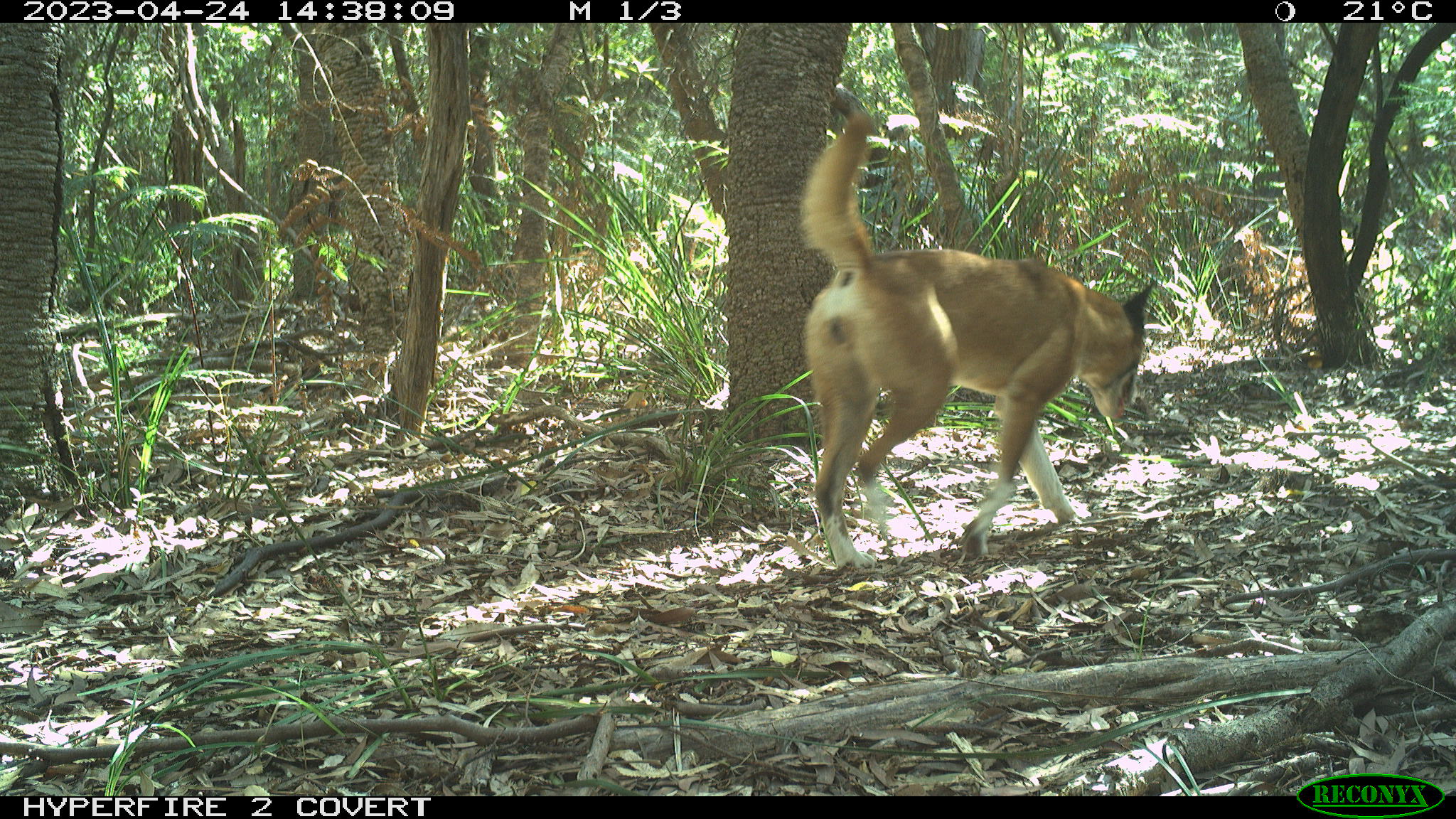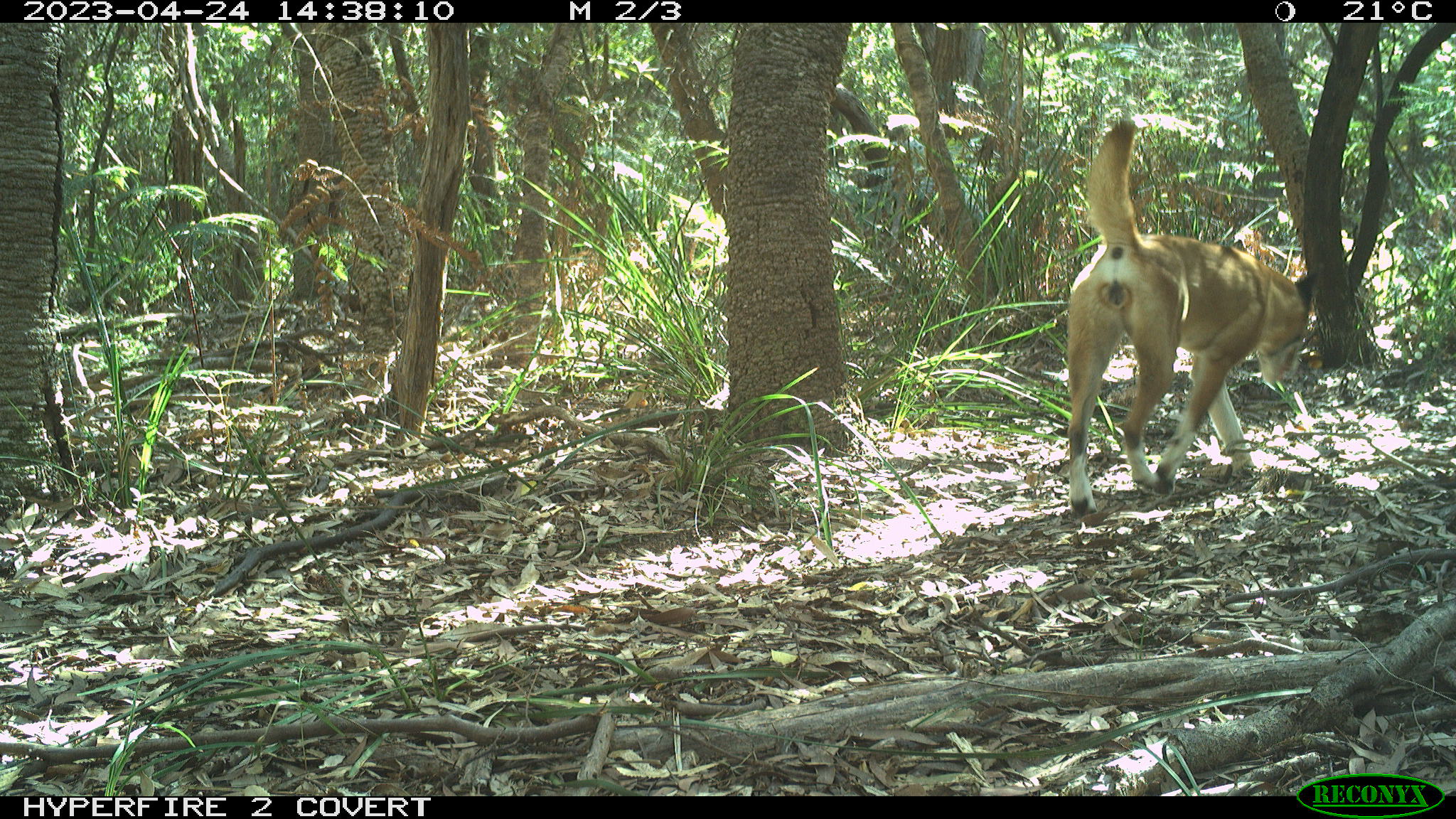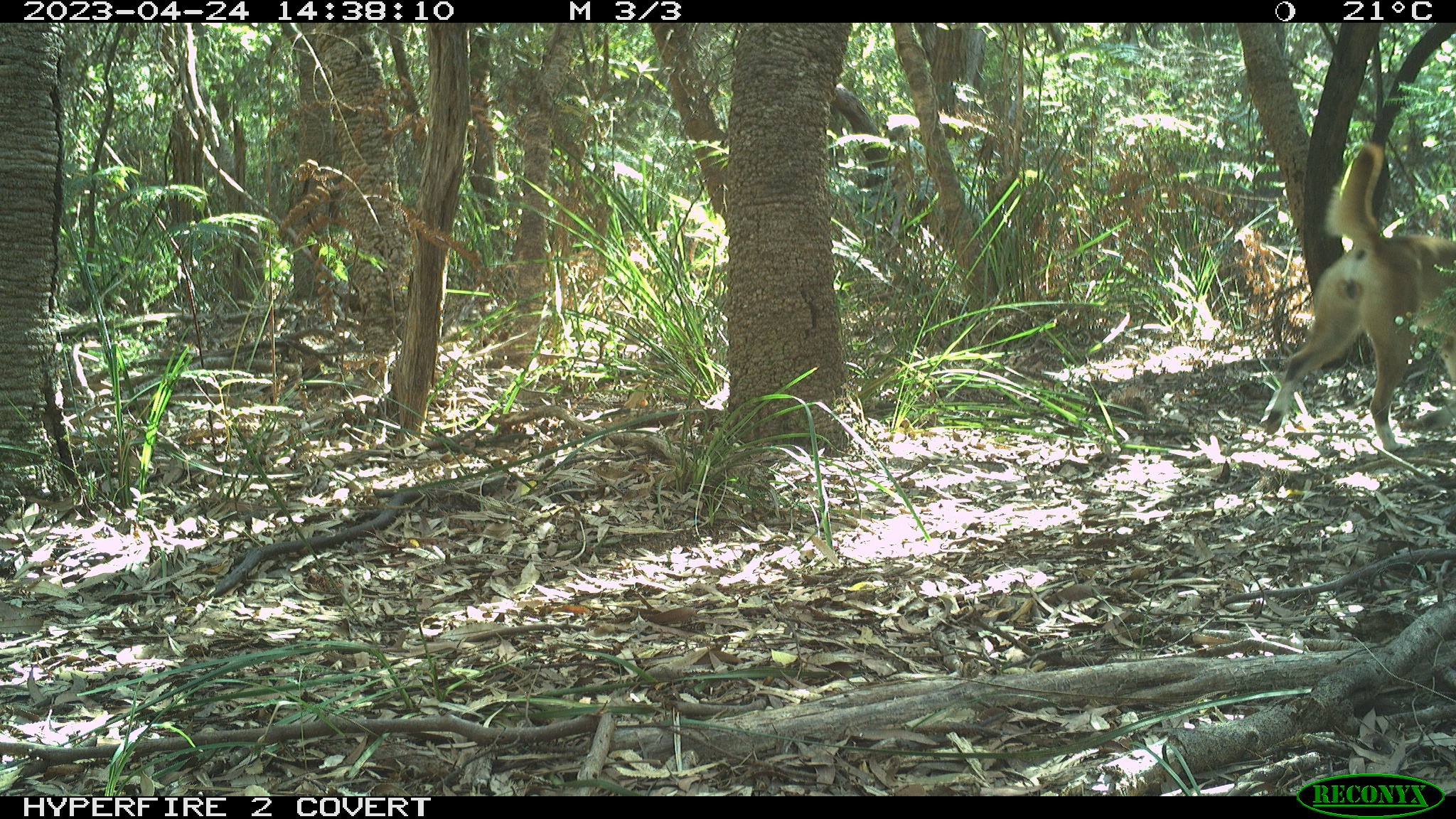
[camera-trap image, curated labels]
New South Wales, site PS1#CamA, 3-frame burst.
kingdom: Animalia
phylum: Chordata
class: Mammalia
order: Carnivora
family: Canidae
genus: Canis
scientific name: Canis familiaris dingo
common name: dingo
Dingo (Canis familiaris dingo).